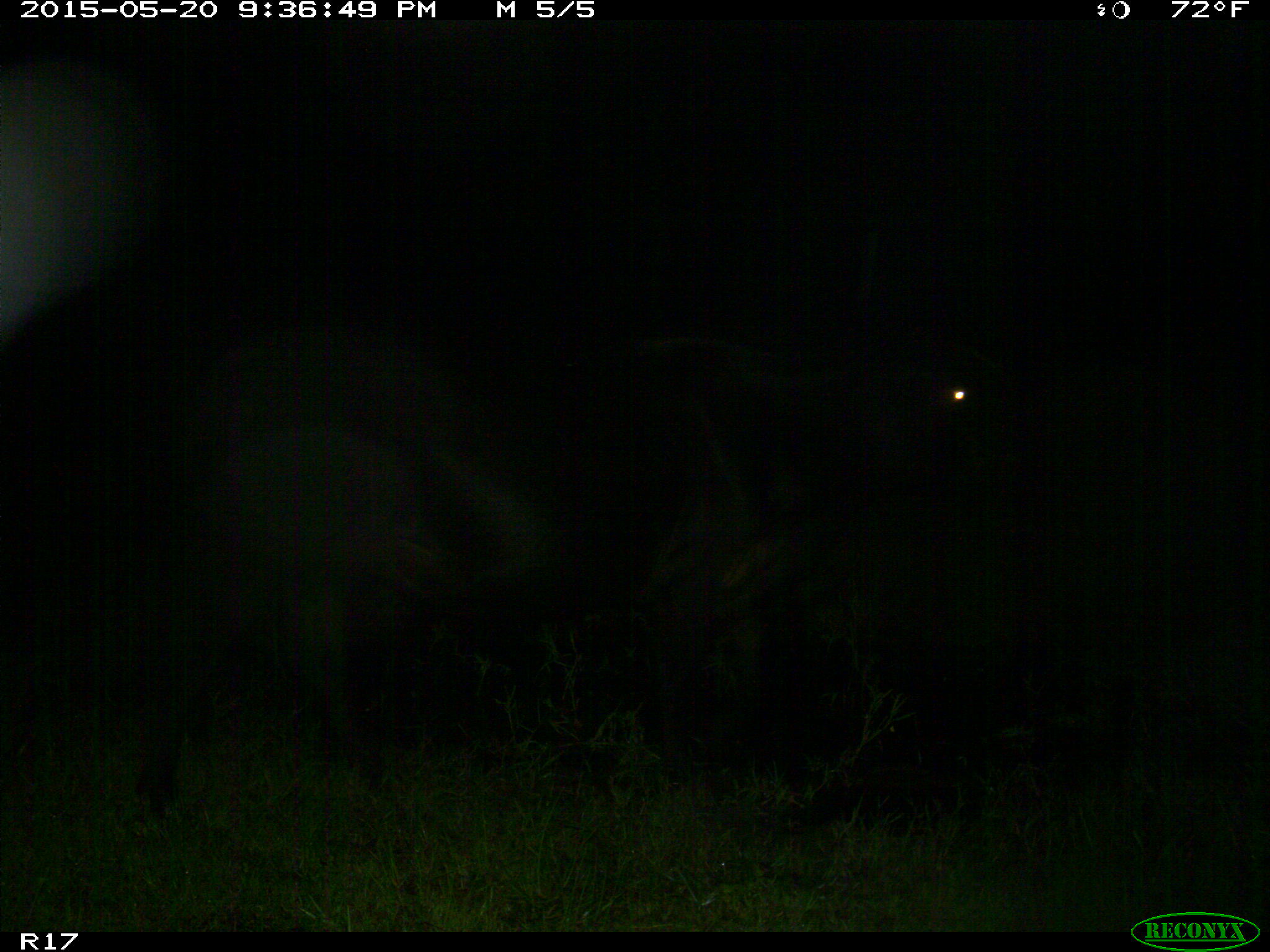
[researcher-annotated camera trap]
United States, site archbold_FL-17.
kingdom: Animalia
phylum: Chordata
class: Mammalia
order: Artiodactyla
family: Bovidae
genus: Bos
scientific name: Bos taurus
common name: domestic cow